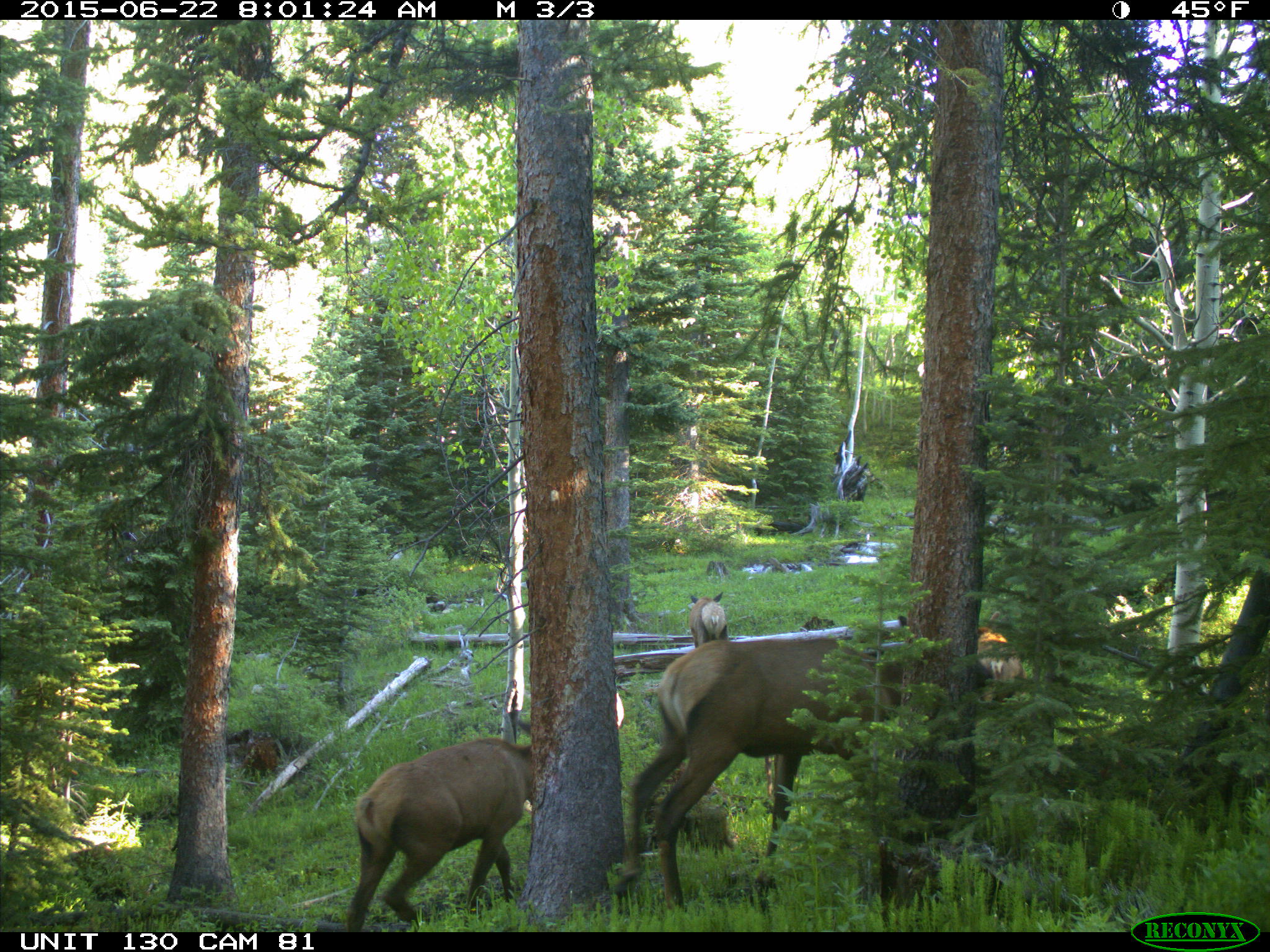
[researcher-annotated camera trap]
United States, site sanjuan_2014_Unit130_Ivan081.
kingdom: Animalia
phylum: Chordata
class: Mammalia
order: Artiodactyla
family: Cervidae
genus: Cervus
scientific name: Cervus elaphus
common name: red deer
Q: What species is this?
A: Cervus elaphus (red deer).